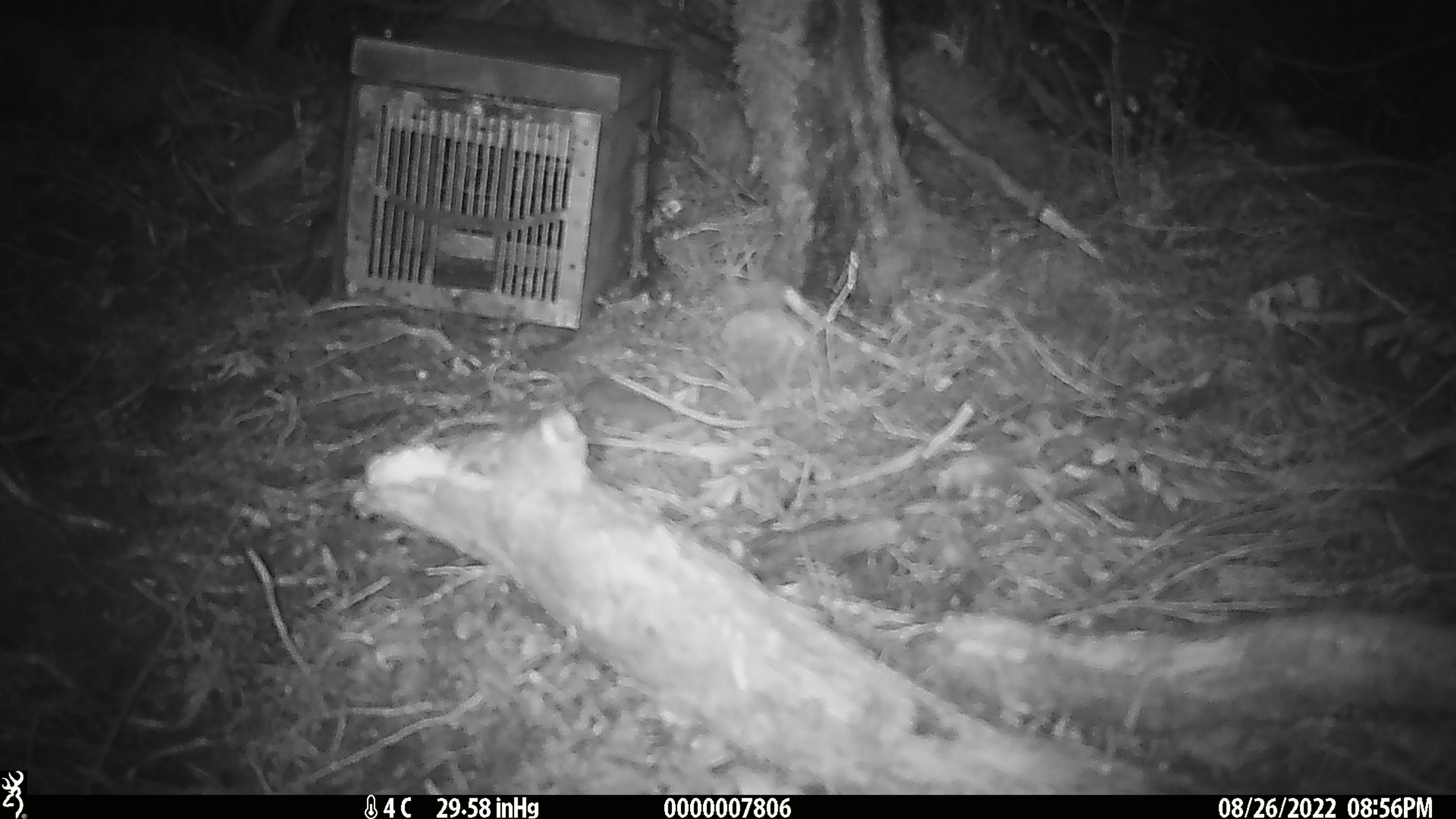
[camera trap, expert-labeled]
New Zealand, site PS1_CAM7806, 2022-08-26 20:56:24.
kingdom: Animalia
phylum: Chordata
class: Mammalia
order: Rodentia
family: Muridae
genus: Mus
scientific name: Mus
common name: mouse